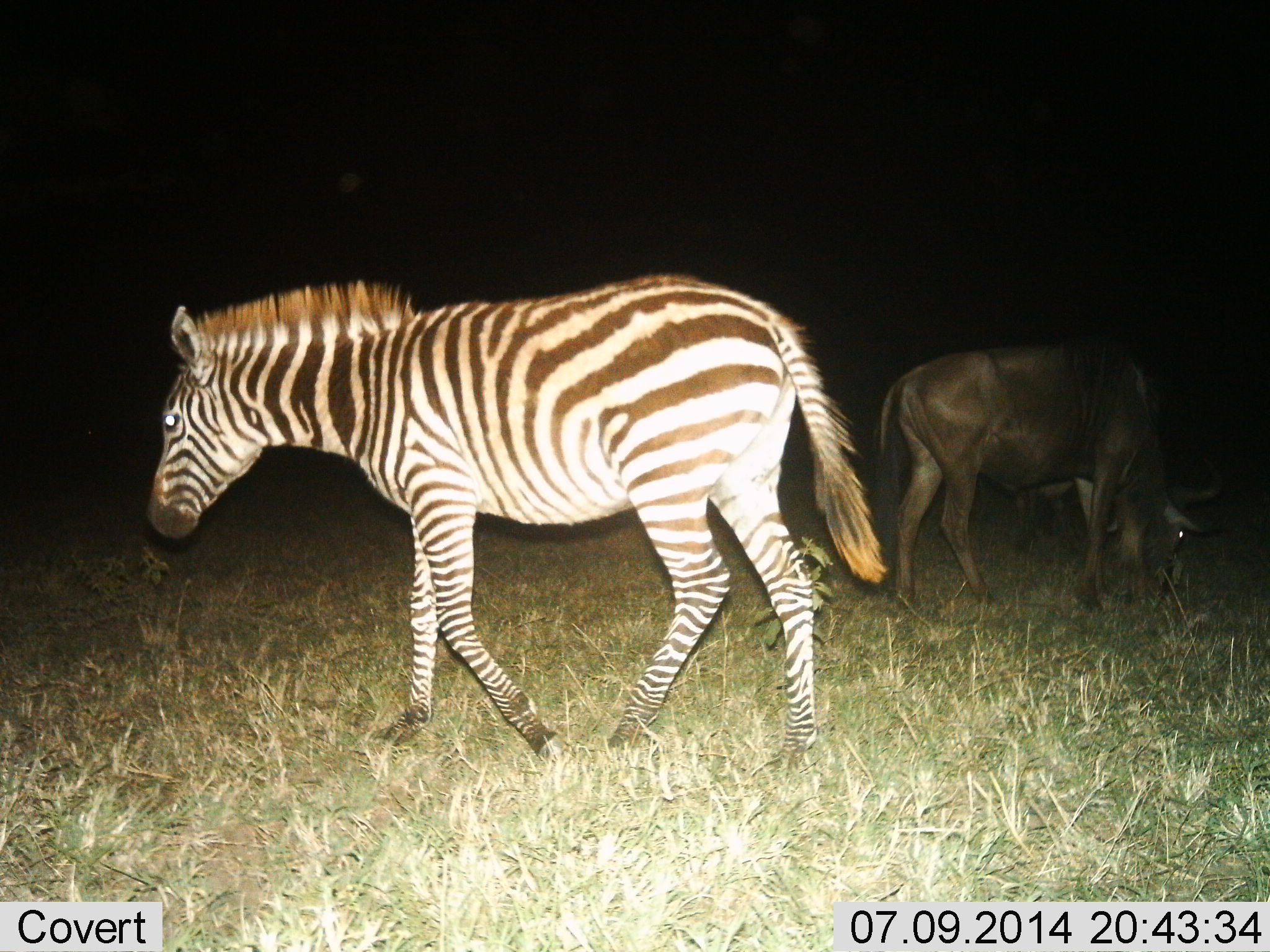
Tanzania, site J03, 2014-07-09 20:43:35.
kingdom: Animalia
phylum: Chordata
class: Mammalia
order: Artiodactyla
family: Bovidae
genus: Connochaetes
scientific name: Connochaetes taurinus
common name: blue wildebeest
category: wildebeest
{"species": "wildebeest (blue wildebeest) (Connochaetes taurinus)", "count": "1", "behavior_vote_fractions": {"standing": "50%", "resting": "0%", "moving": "10%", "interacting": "0%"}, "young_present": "0%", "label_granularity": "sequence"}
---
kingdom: Animalia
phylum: Chordata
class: Mammalia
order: Perissodactyla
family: Equidae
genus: Equus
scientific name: Equus quagga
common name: plains zebra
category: zebra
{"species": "zebra (plains zebra) (Equus quagga)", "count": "1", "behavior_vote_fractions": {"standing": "14%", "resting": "0%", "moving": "93%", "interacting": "0%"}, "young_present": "0%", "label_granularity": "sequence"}